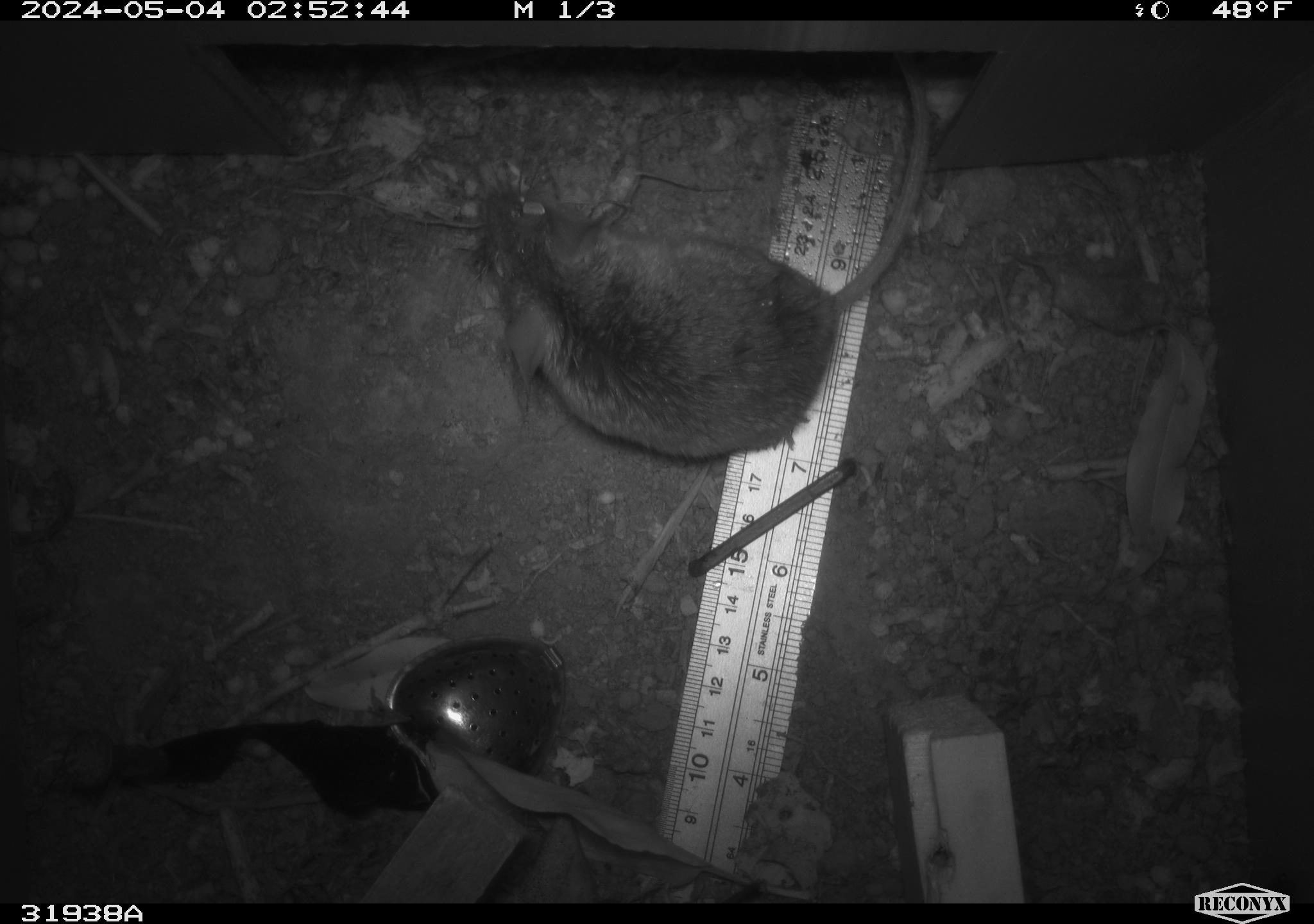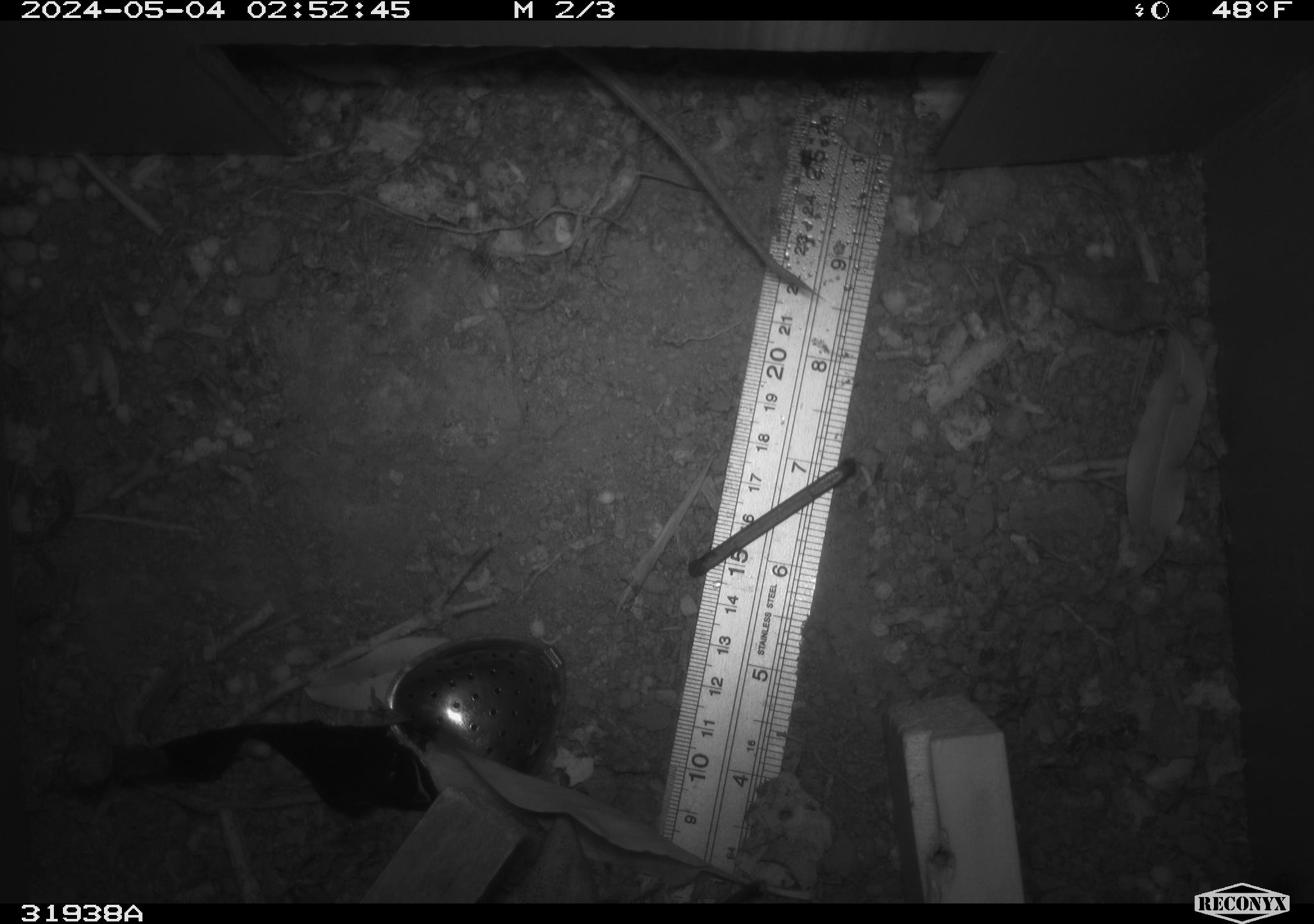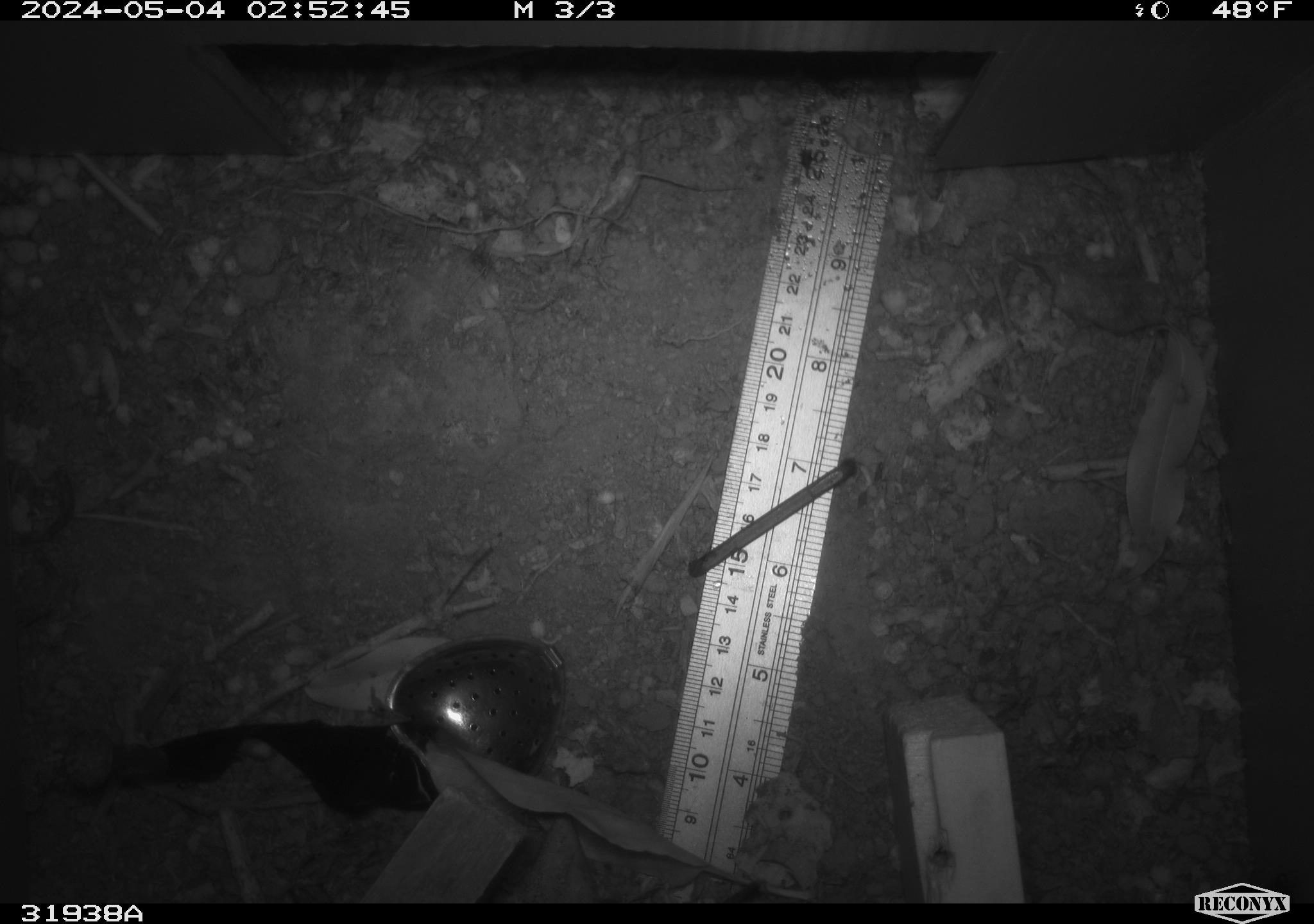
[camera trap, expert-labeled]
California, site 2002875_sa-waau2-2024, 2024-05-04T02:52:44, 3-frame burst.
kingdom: Animalia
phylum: Chordata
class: Mammalia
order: Rodentia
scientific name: Rodentia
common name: mouse species